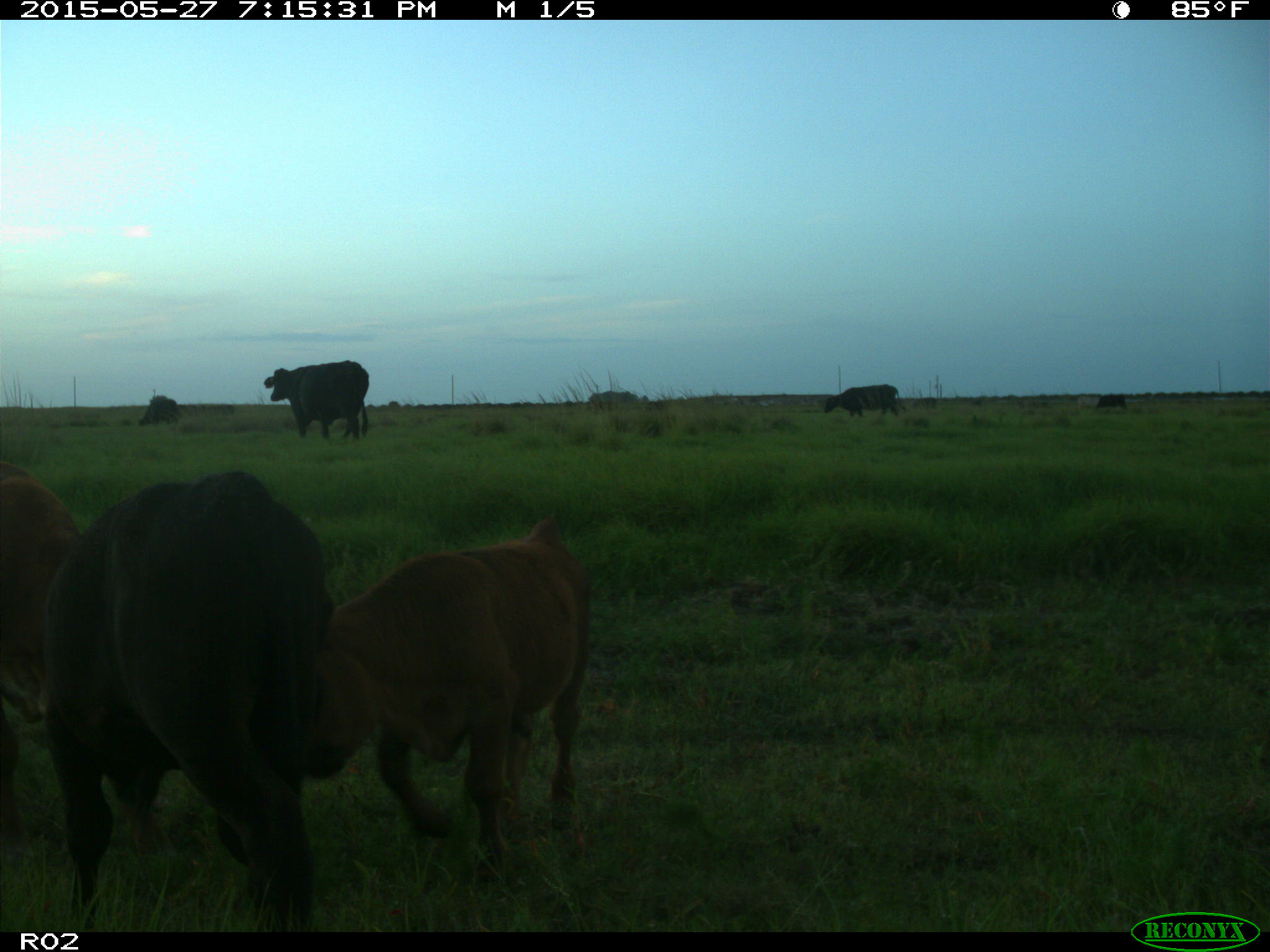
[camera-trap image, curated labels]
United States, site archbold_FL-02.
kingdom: Animalia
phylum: Chordata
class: Mammalia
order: Artiodactyla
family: Bovidae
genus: Bos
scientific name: Bos taurus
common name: domestic cow